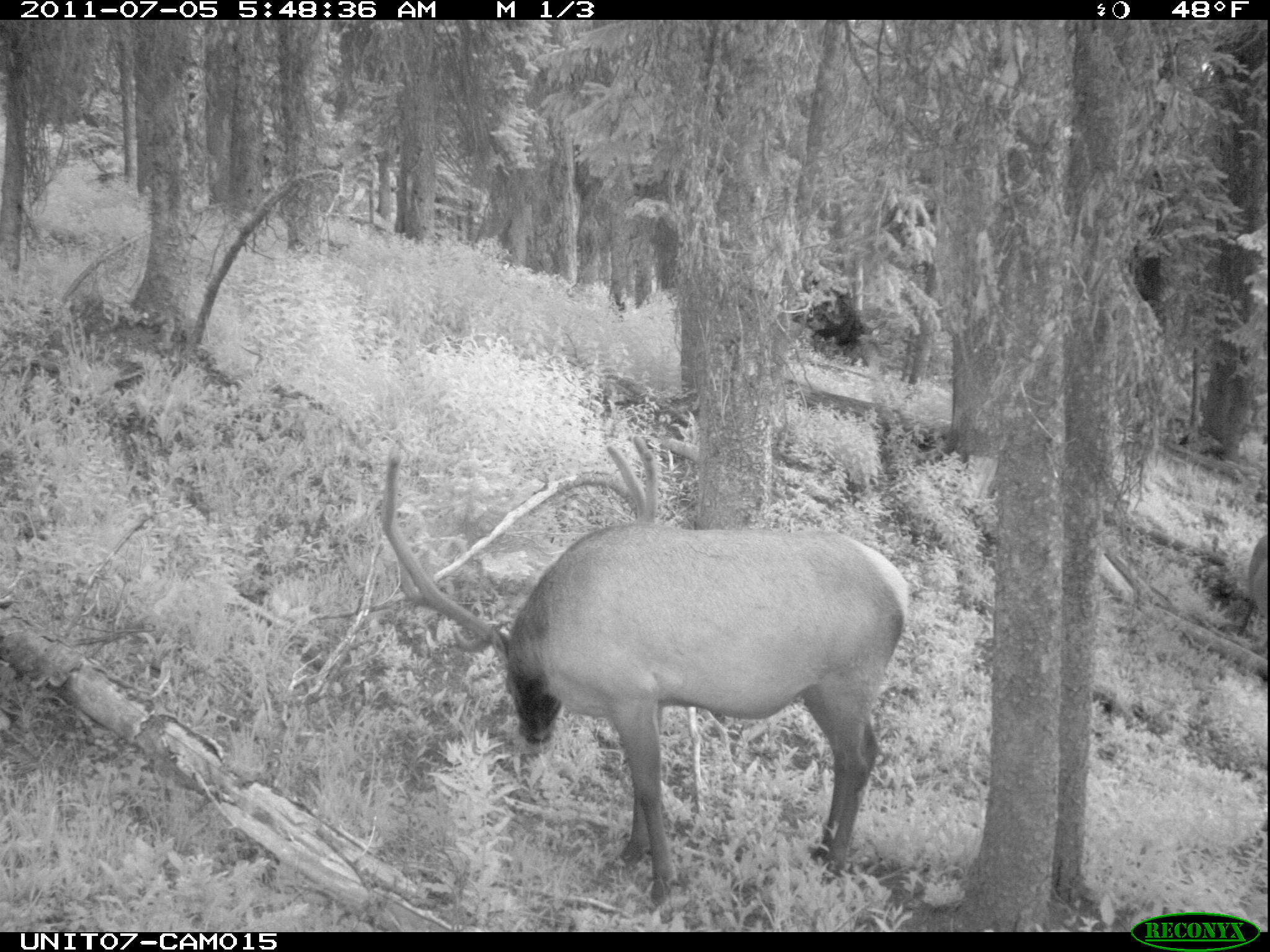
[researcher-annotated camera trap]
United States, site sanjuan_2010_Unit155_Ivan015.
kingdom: Animalia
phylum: Chordata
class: Mammalia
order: Artiodactyla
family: Cervidae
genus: Cervus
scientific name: Cervus elaphus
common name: red deer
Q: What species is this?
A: Cervus elaphus (red deer).